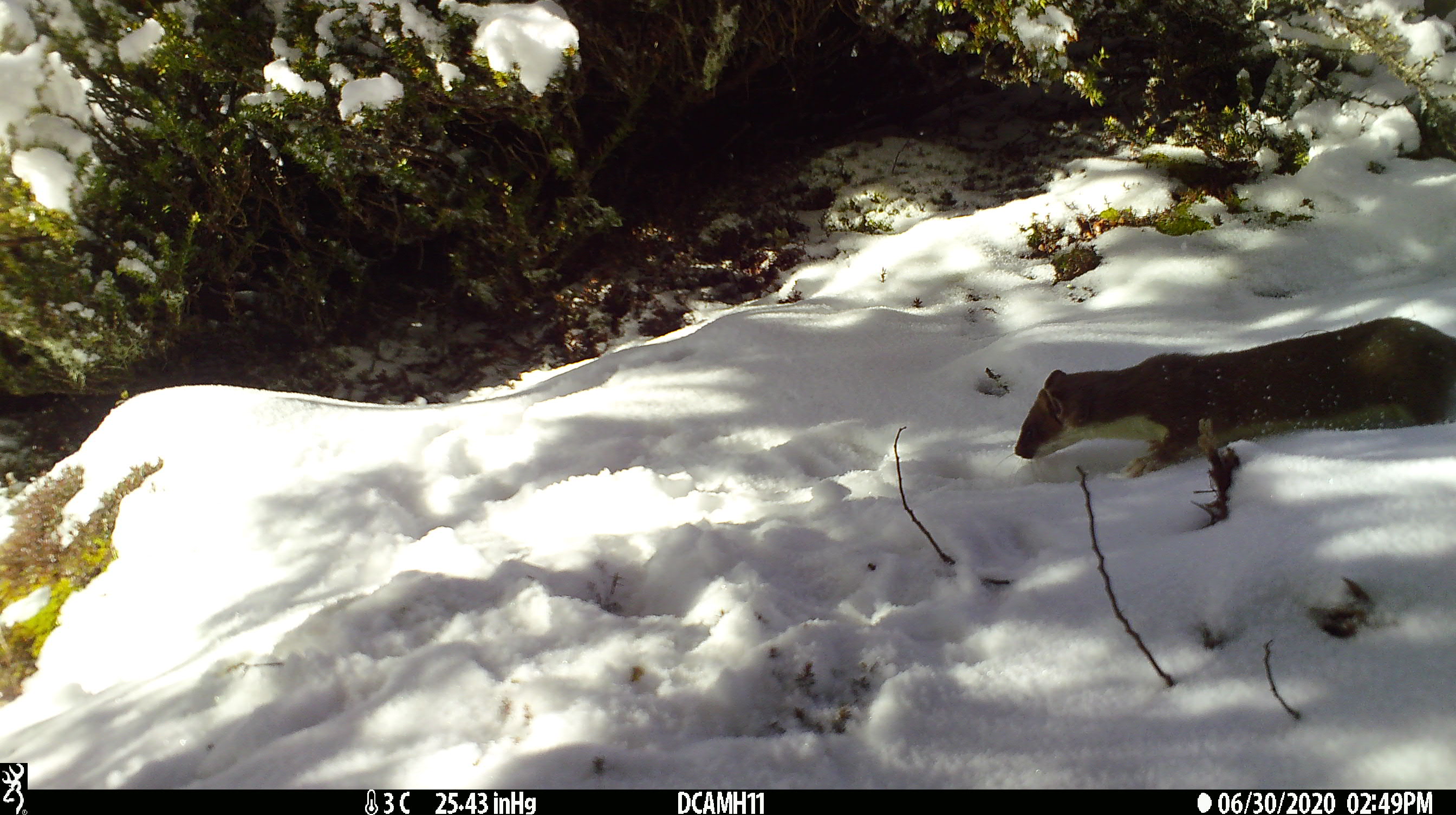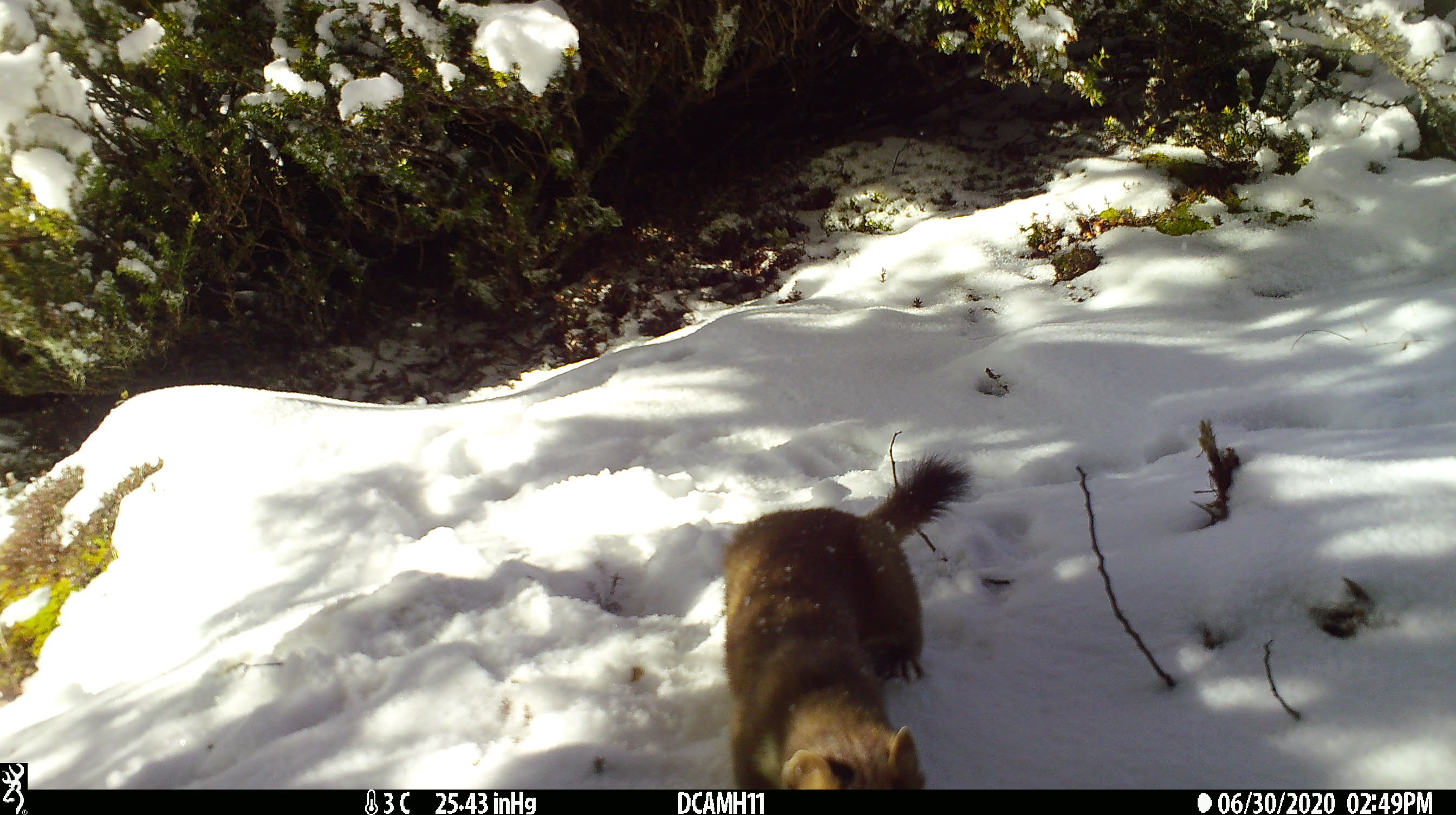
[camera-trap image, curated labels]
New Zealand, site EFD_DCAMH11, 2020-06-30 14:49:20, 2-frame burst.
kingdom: Animalia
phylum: Chordata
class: Mammalia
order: Carnivora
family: Mustelidae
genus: Mustela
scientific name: Mustela erminea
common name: stoat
Stoat (Mustela erminea).